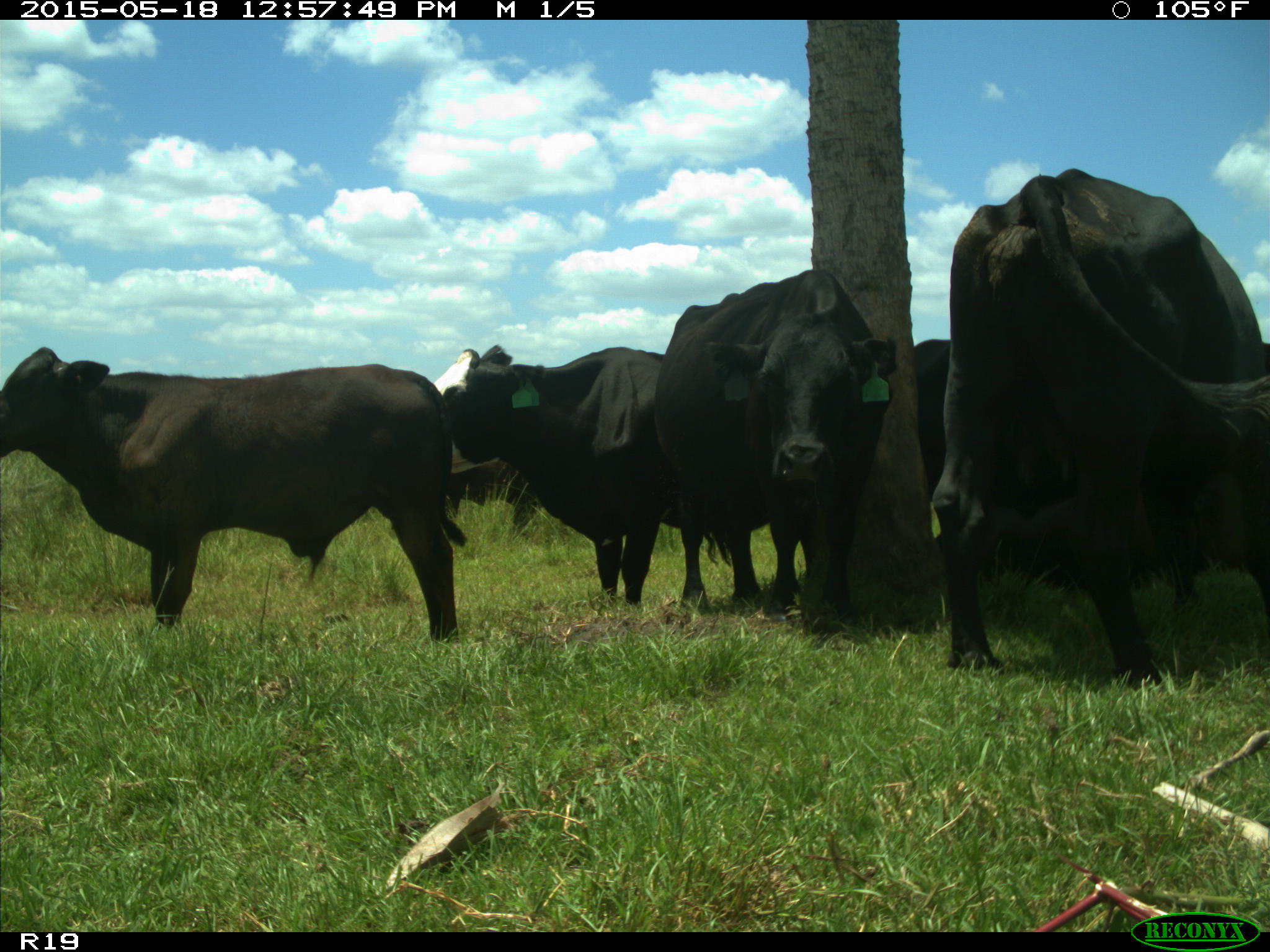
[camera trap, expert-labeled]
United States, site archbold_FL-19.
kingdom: Animalia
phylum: Chordata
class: Mammalia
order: Artiodactyla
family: Bovidae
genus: Bos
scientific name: Bos taurus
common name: domestic cow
Bos taurus (domestic cow).